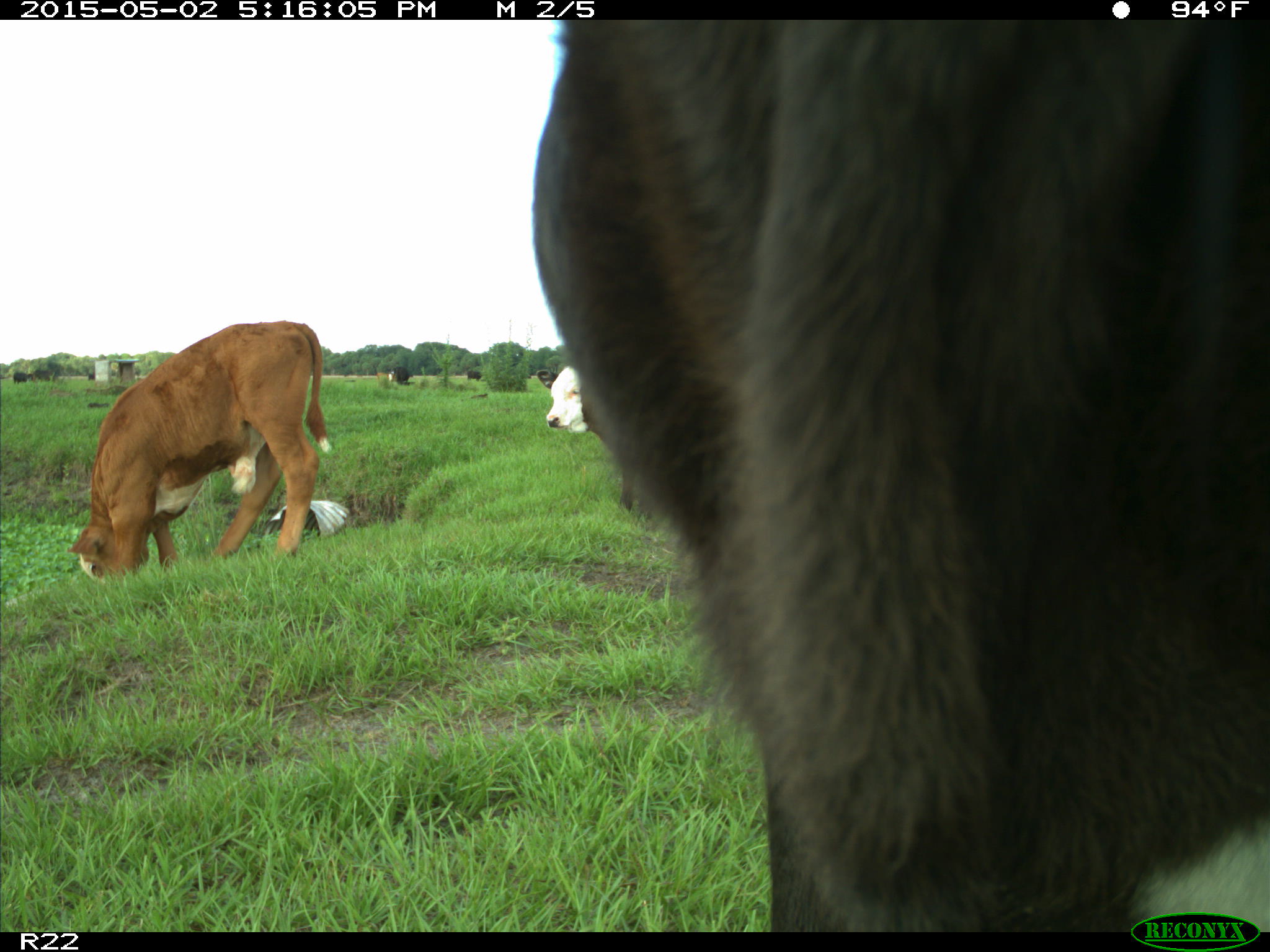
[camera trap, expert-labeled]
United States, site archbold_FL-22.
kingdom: Animalia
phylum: Chordata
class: Mammalia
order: Artiodactyla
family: Bovidae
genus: Bos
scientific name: Bos taurus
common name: domestic cow